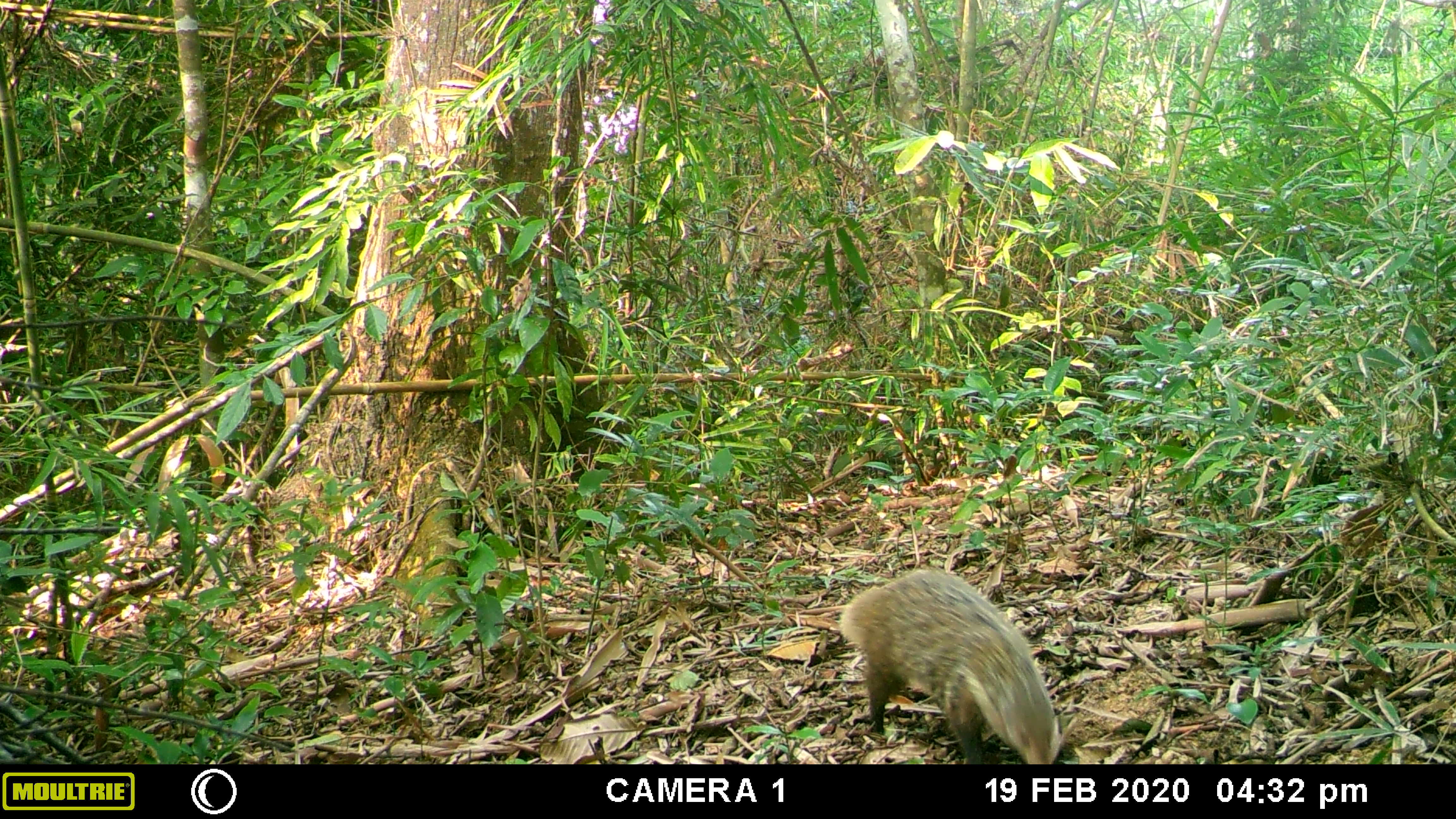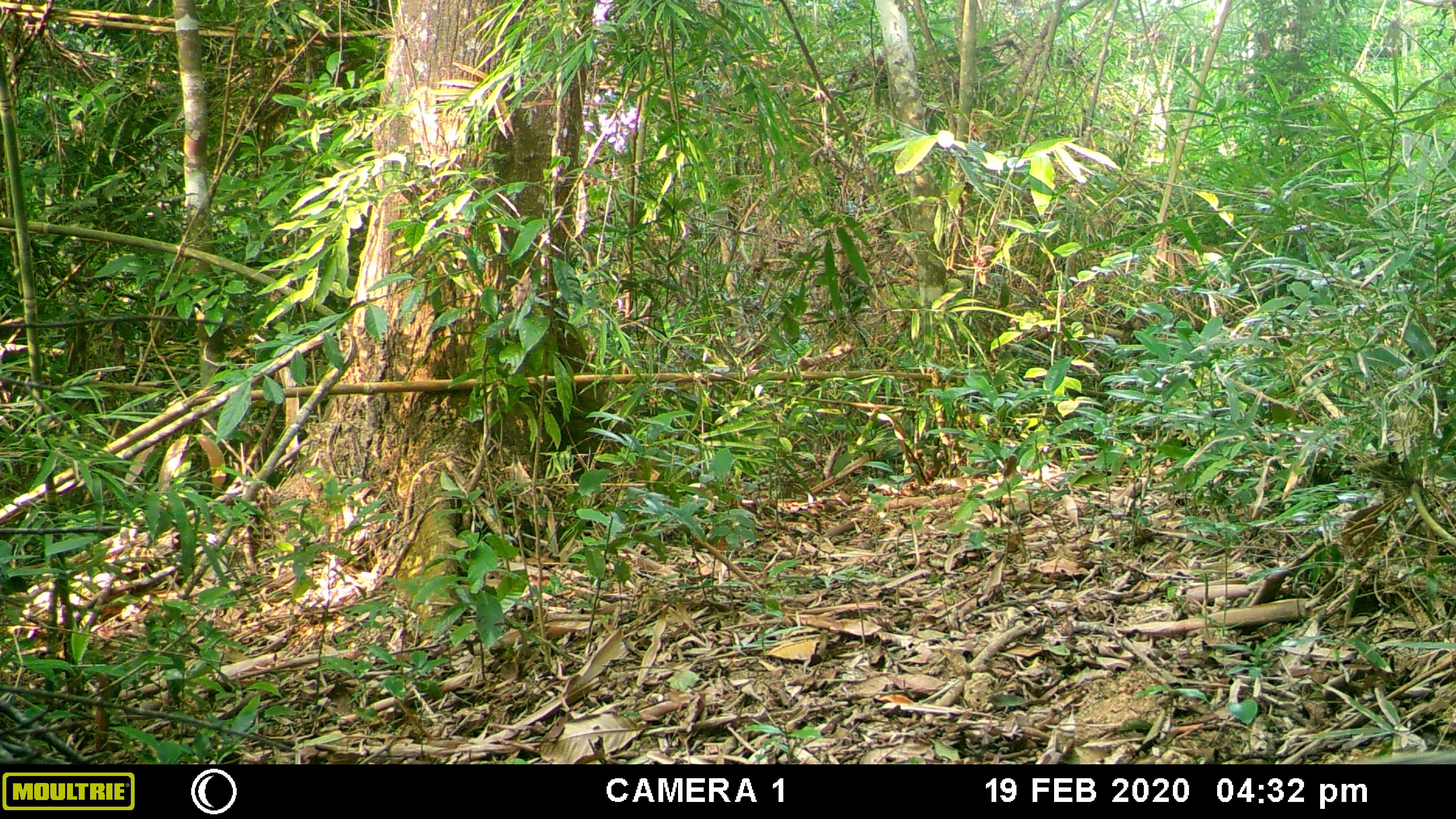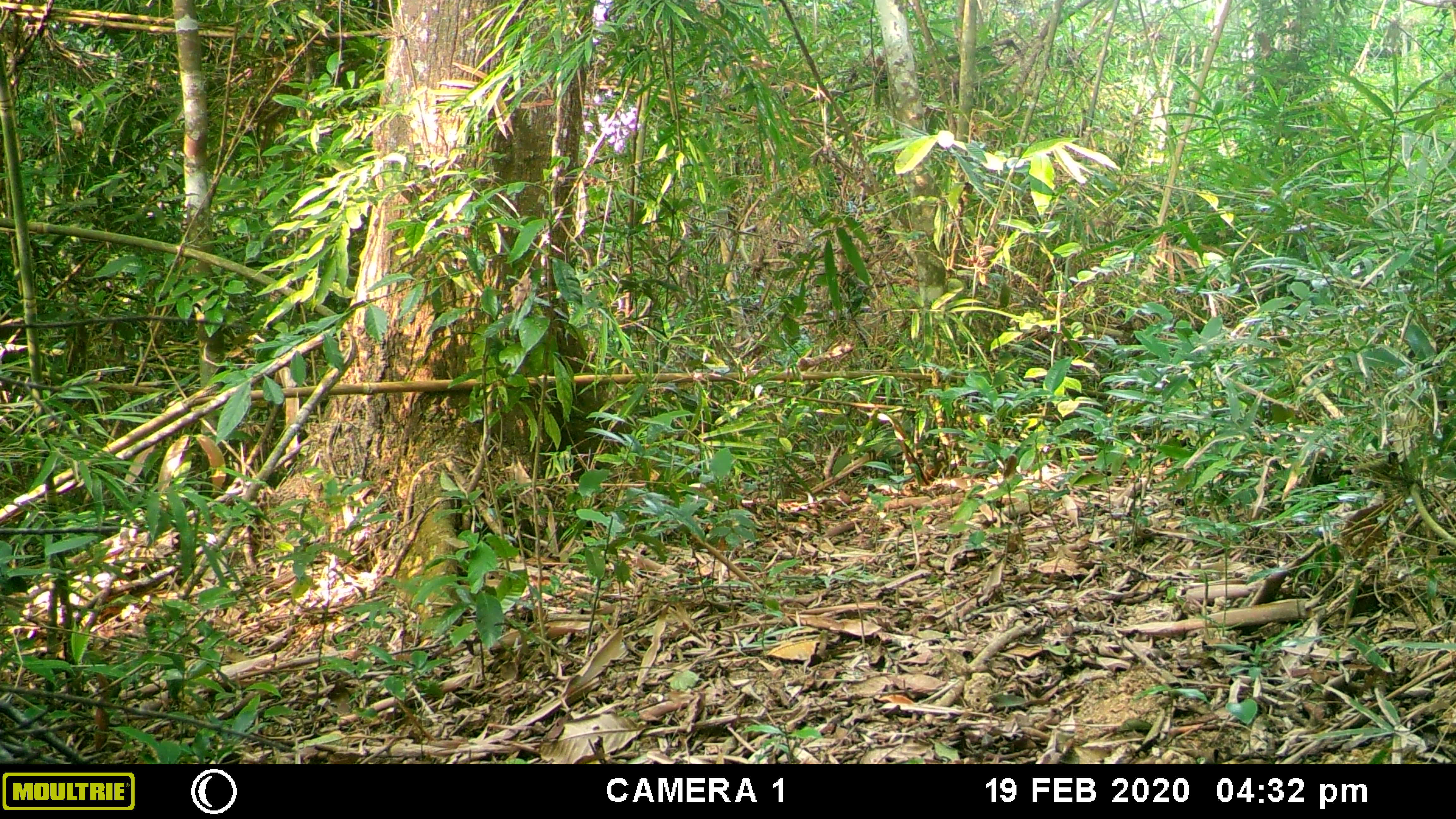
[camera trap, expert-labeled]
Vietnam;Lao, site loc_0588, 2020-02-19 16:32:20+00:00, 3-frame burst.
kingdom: Animalia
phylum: Chordata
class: Mammalia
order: Carnivora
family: Mustelidae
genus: Melogale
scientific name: Melogale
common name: ferret badger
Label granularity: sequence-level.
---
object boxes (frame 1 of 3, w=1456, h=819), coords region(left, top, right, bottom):
ferret badger: region(839, 566, 1065, 763)